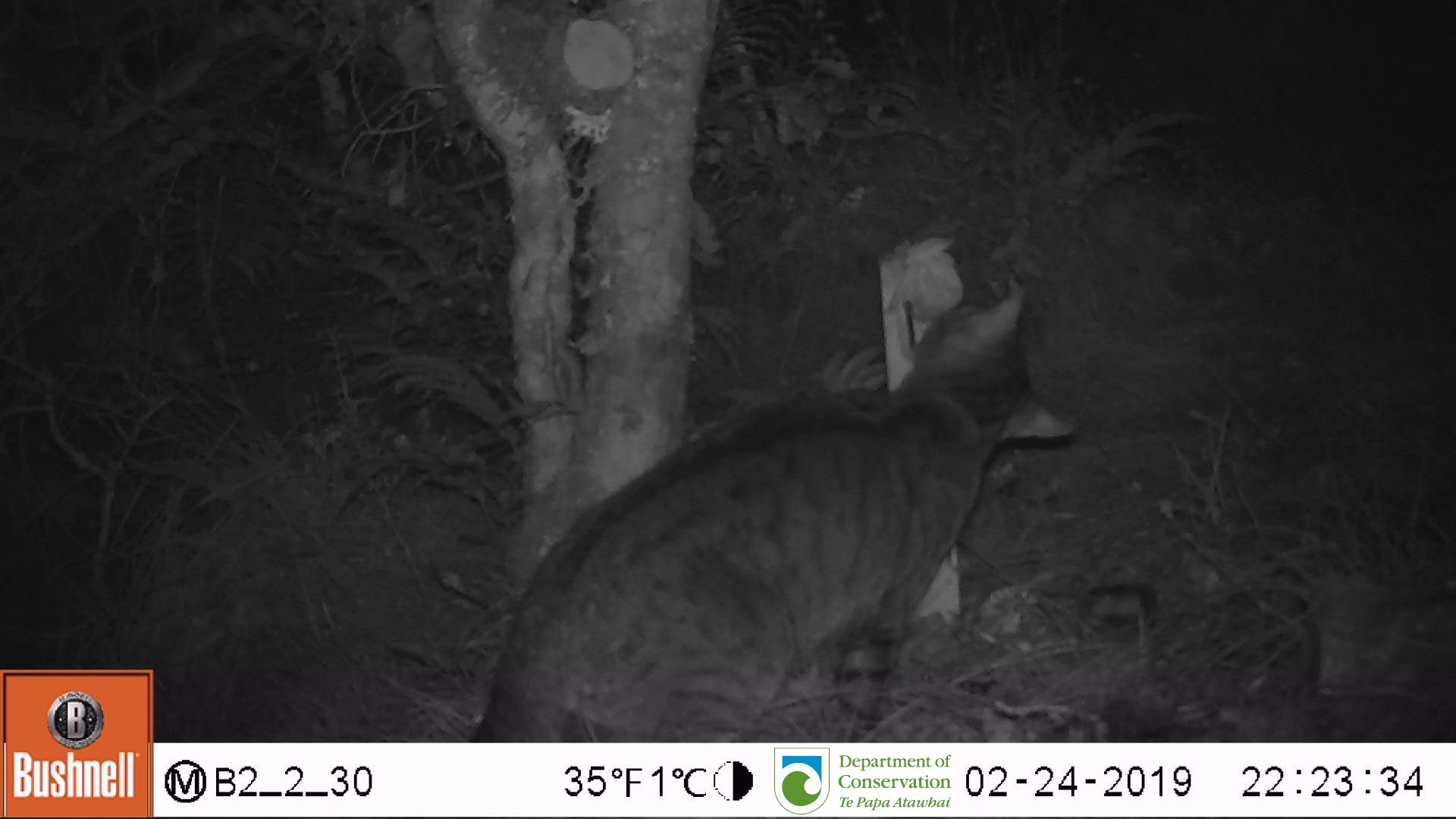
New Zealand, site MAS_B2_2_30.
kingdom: Animalia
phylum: Chordata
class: Mammalia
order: Carnivora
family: Felidae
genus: Felis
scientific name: Felis catus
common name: domestic cat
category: cat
Cat (domestic cat) (Felis catus).